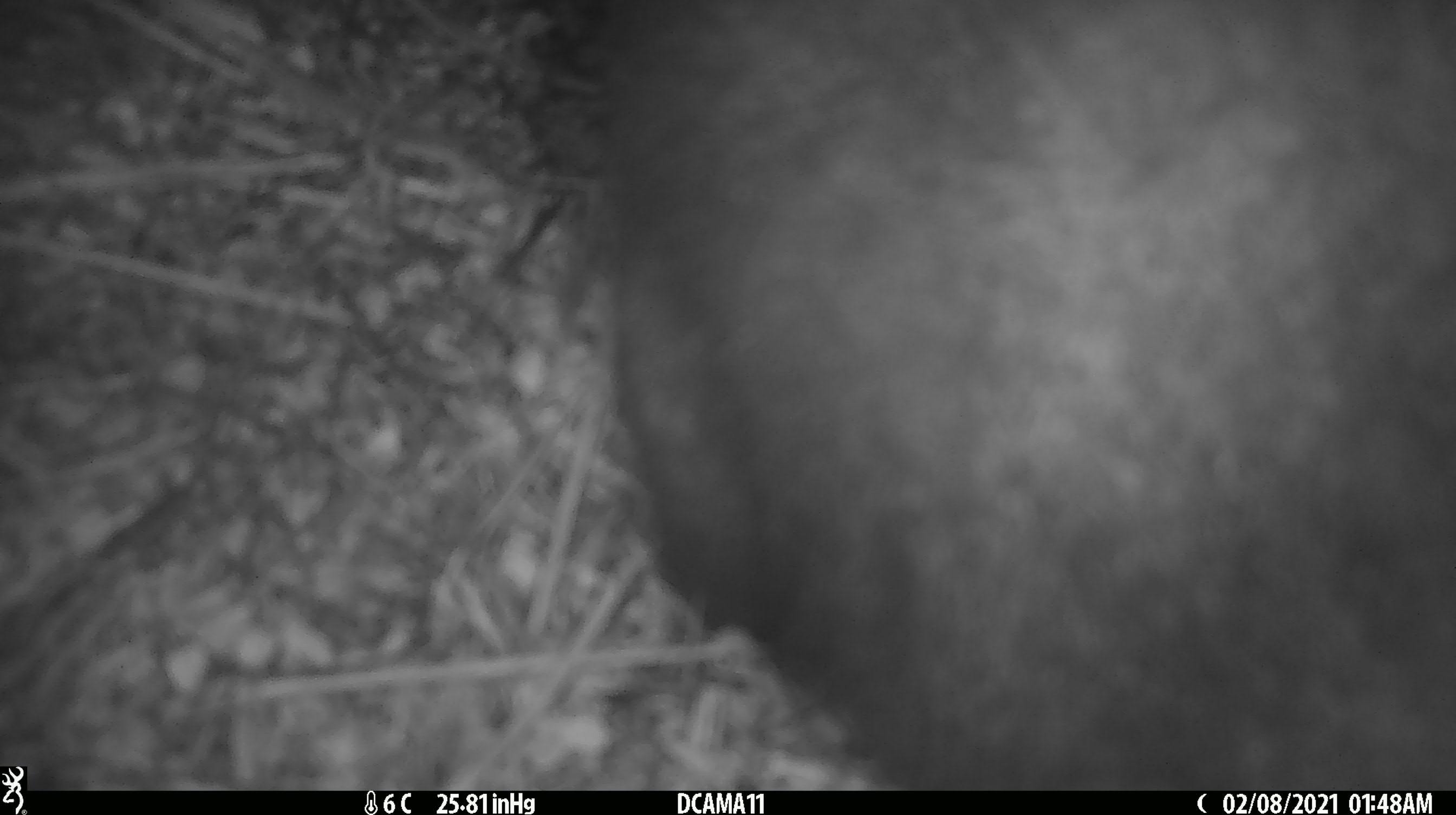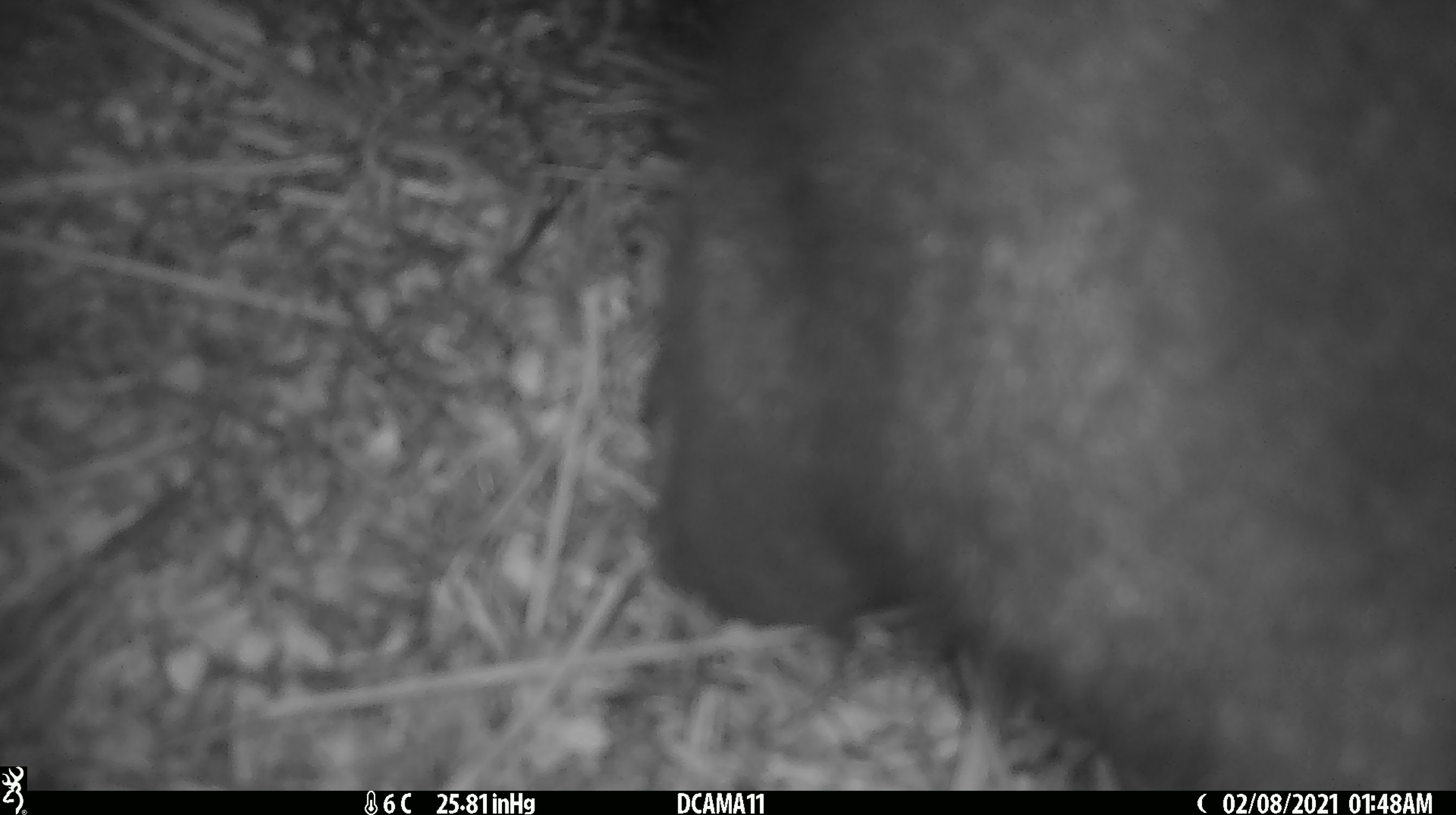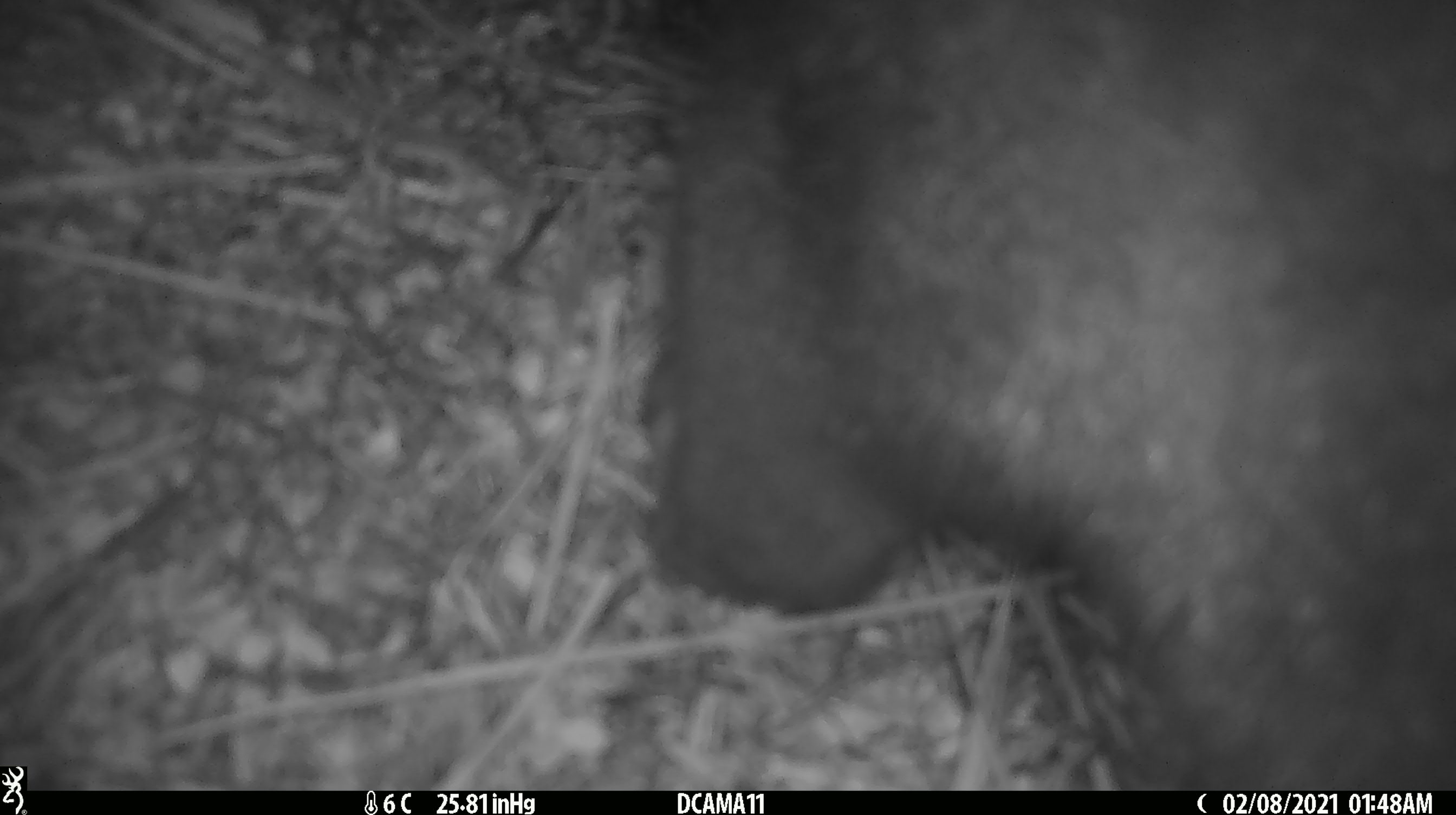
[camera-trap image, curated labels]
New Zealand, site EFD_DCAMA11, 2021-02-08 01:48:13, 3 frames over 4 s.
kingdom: Animalia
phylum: Chordata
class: Mammalia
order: Diprotodontia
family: Phalangeridae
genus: Trichosurus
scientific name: Trichosurus vulpecula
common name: common brushtail possum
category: possum